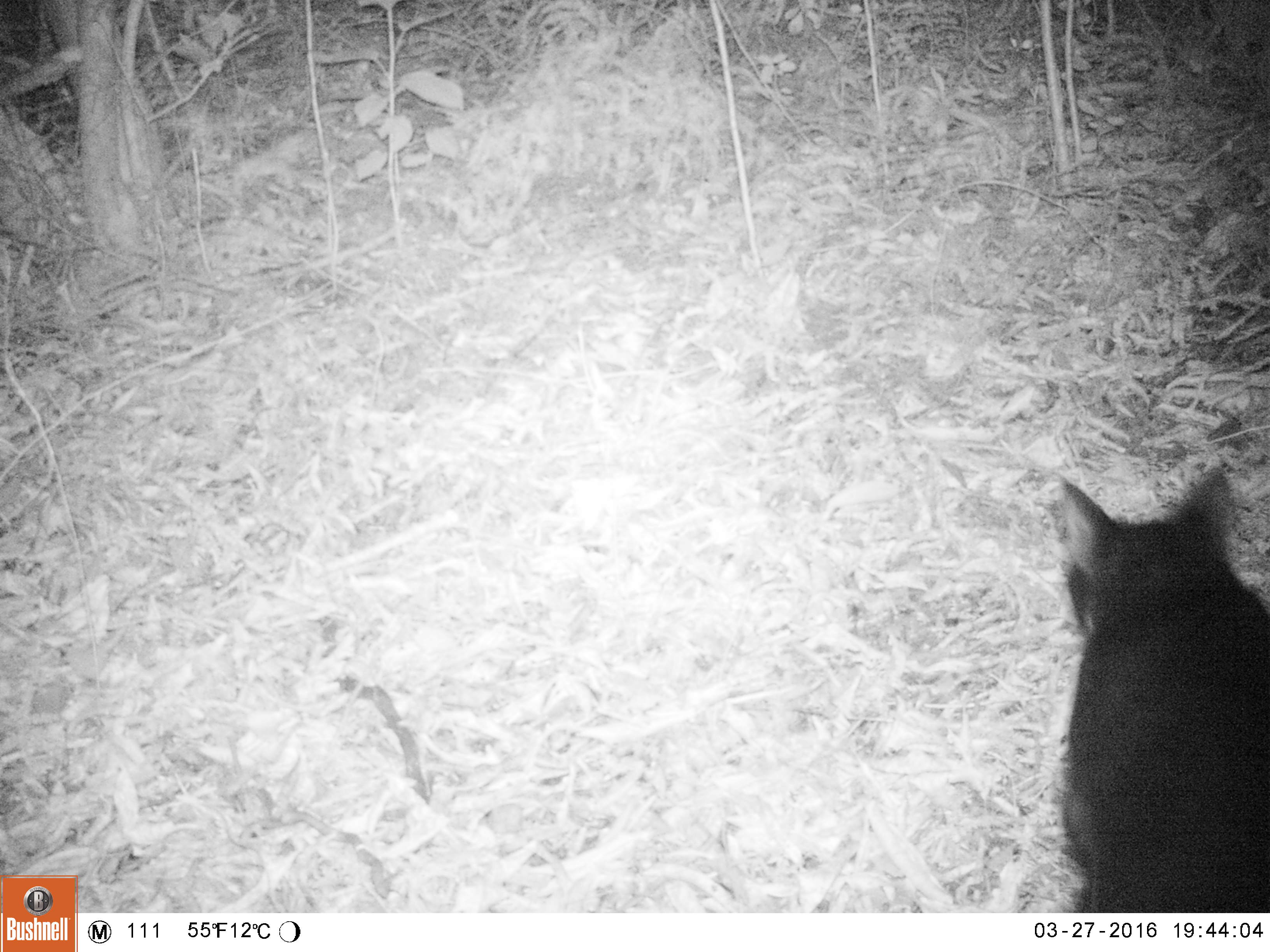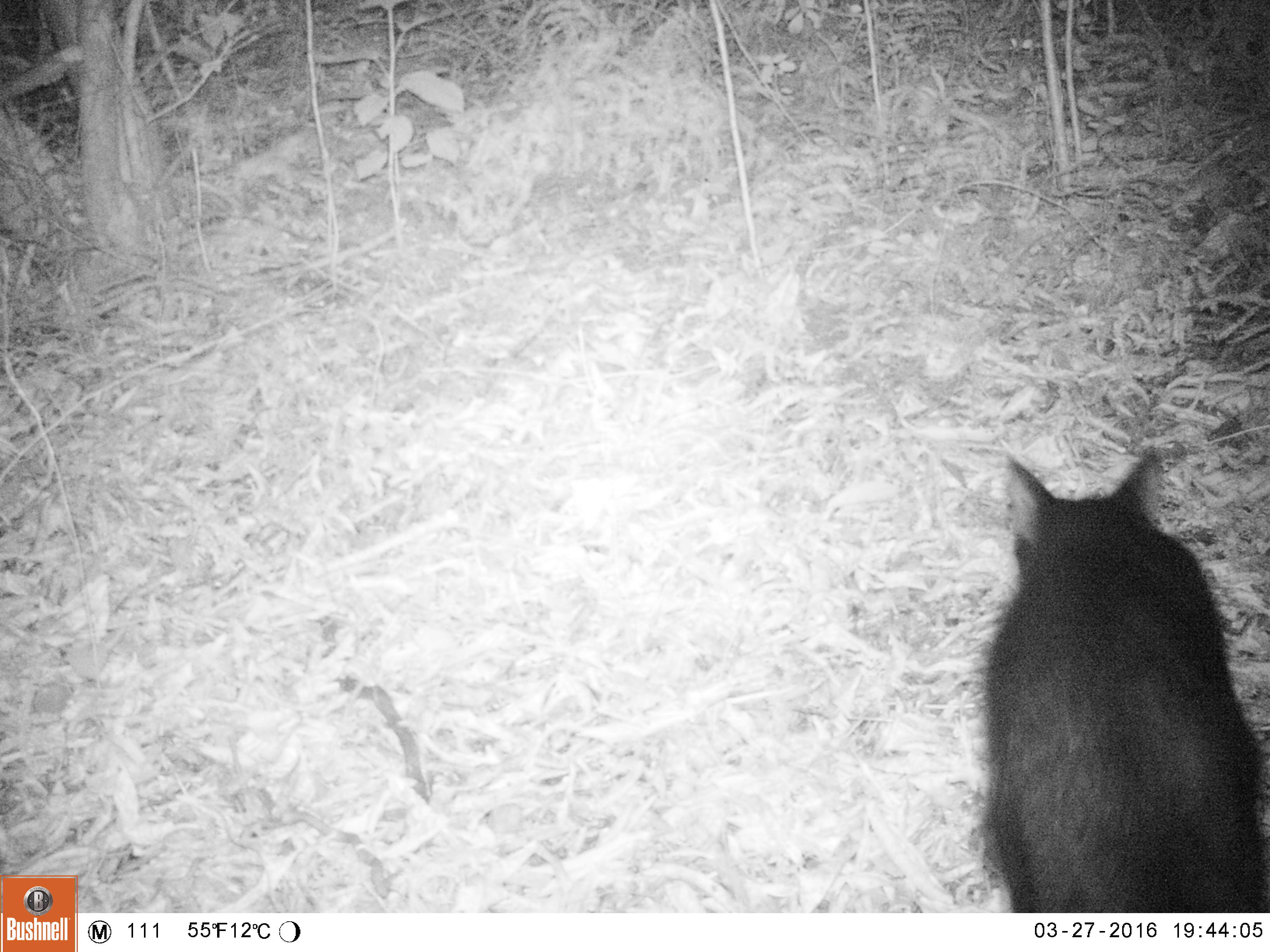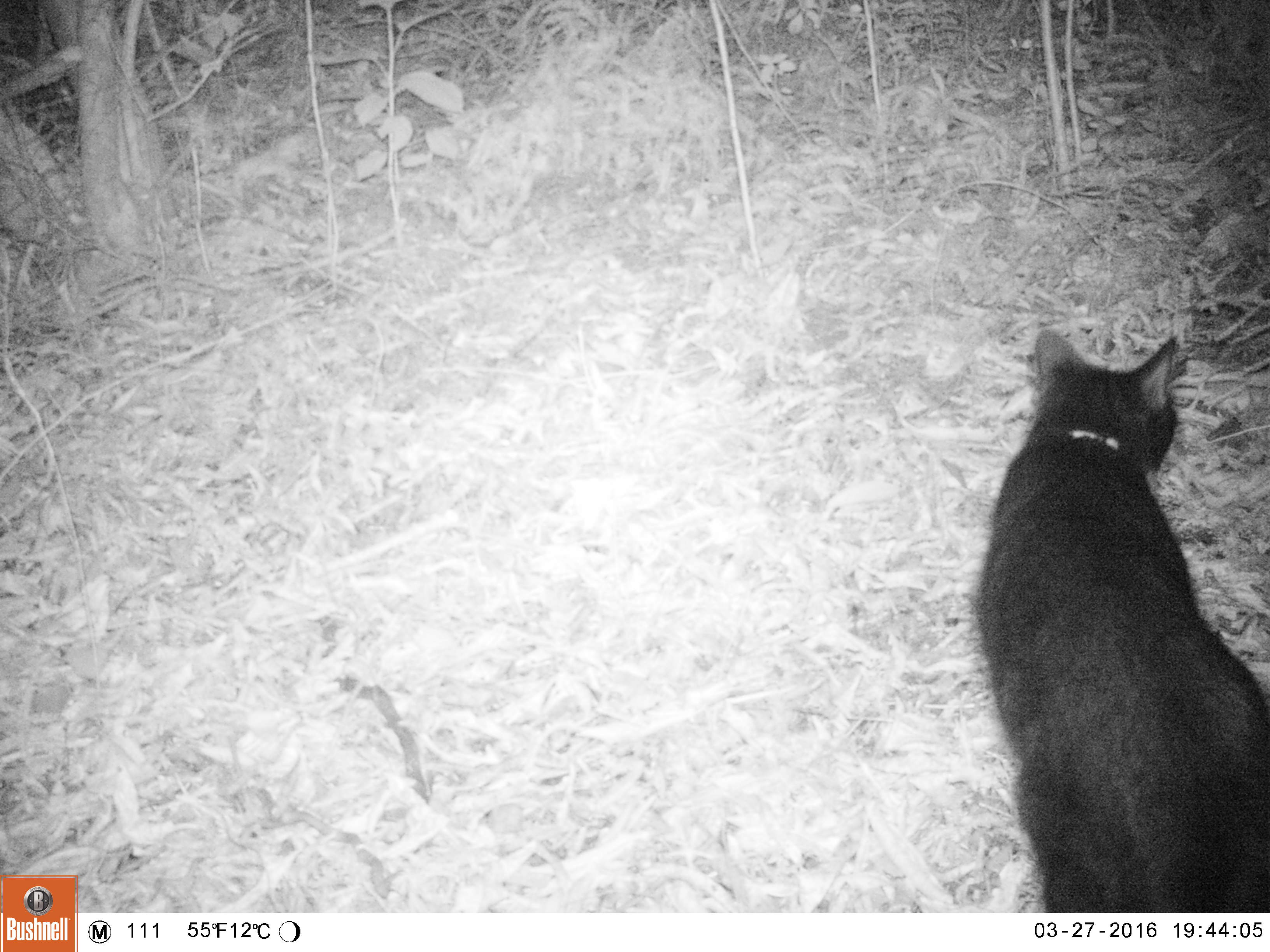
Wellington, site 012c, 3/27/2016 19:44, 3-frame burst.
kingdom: Animalia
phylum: Chordata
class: Mammalia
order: Carnivora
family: Felidae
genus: Felis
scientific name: Felis catus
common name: cat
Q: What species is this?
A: Cat (Felis catus).